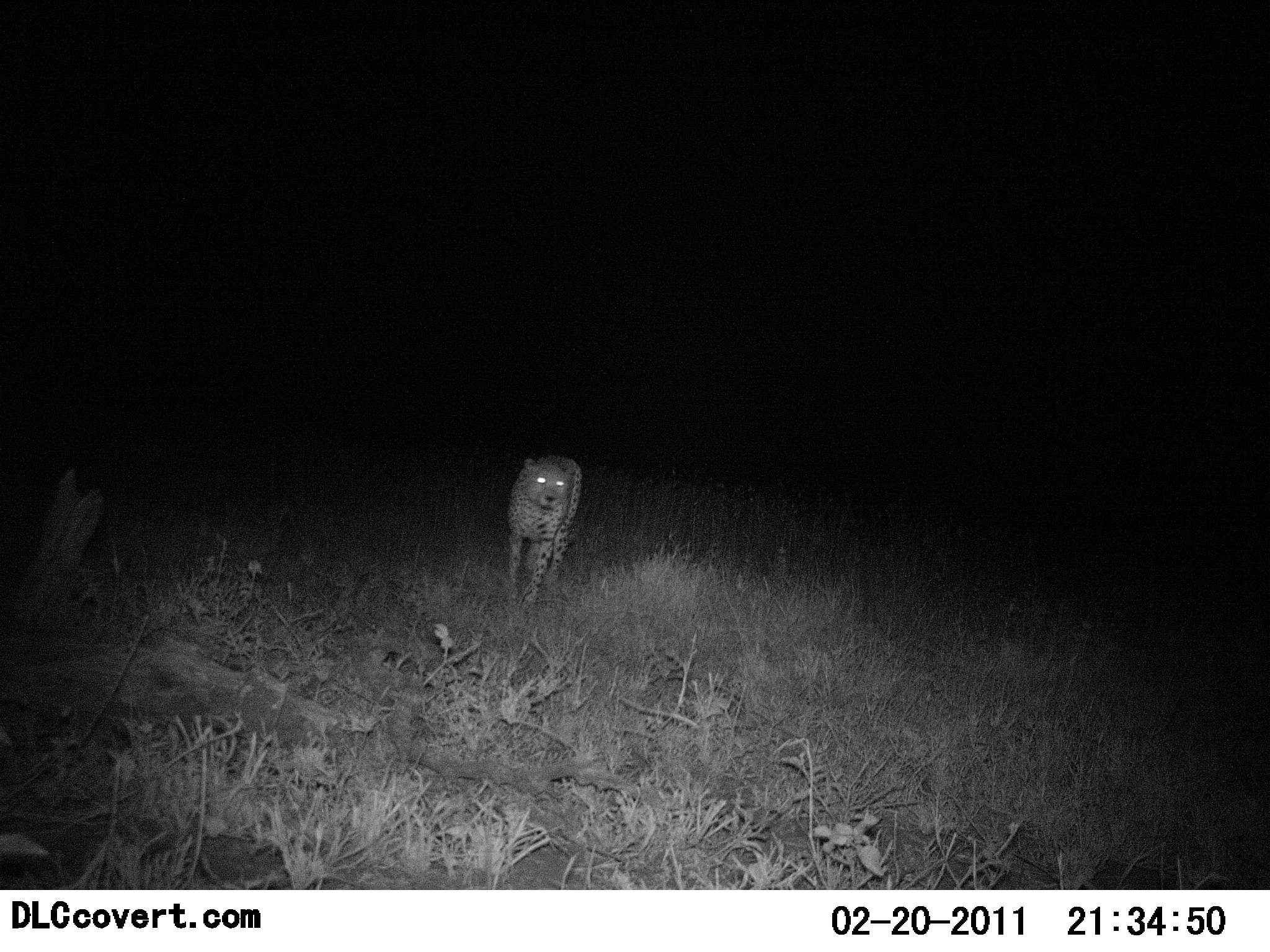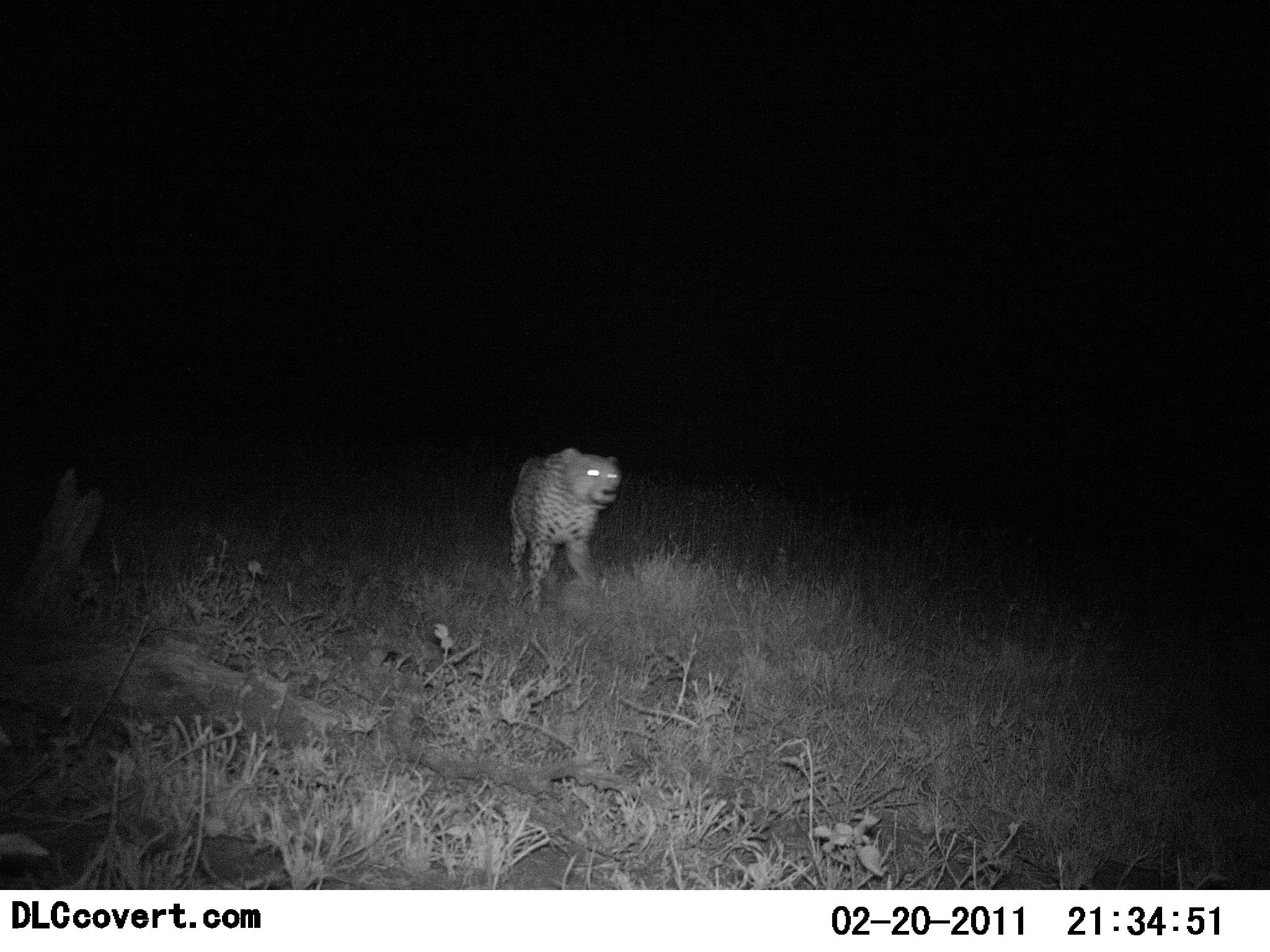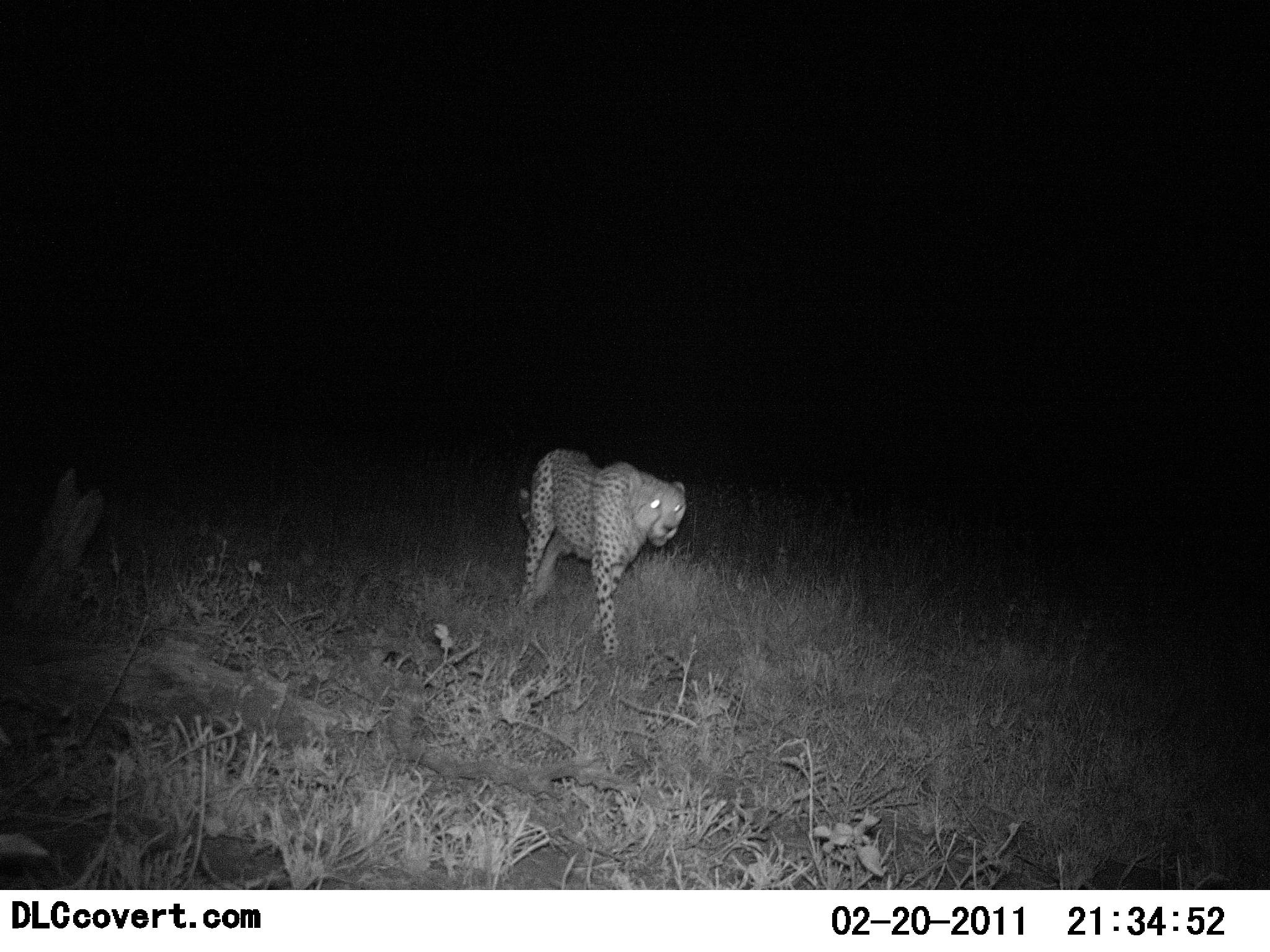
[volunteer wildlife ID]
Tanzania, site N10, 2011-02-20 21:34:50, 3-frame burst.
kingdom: Animalia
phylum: Chordata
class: Mammalia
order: Carnivora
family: Felidae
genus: Acinonyx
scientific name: Acinonyx jubatus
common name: cheetah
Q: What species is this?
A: Cheetah (Acinonyx jubatus).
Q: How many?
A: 1.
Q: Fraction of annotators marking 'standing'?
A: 0%.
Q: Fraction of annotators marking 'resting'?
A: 0%.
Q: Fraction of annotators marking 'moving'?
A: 100%.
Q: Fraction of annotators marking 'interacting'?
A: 0%.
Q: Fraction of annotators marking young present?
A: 0%.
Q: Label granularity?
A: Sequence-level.